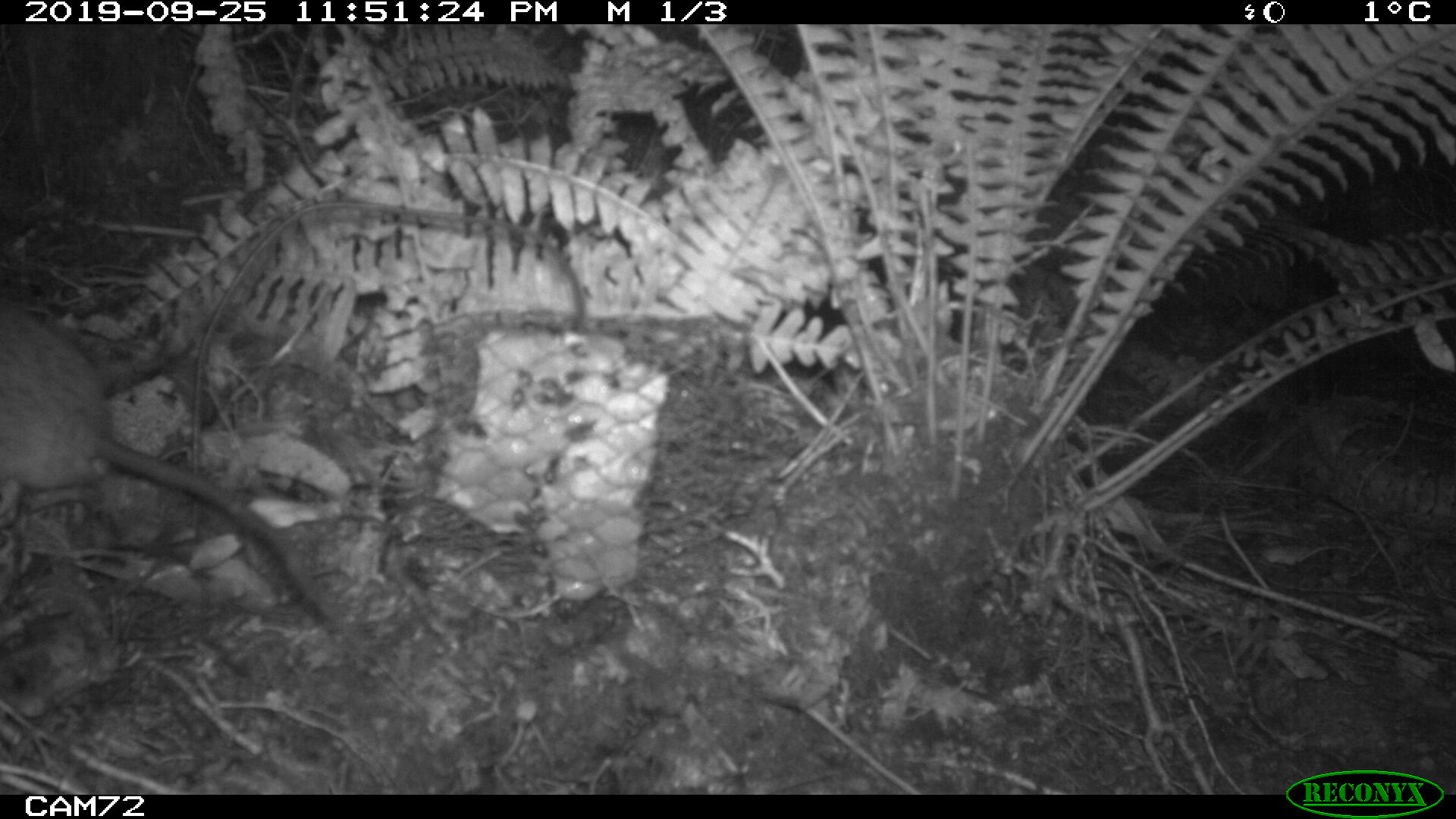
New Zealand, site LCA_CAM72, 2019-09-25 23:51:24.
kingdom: Animalia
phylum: Chordata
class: Mammalia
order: Rodentia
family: Muridae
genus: Rattus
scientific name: Rattus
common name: rat